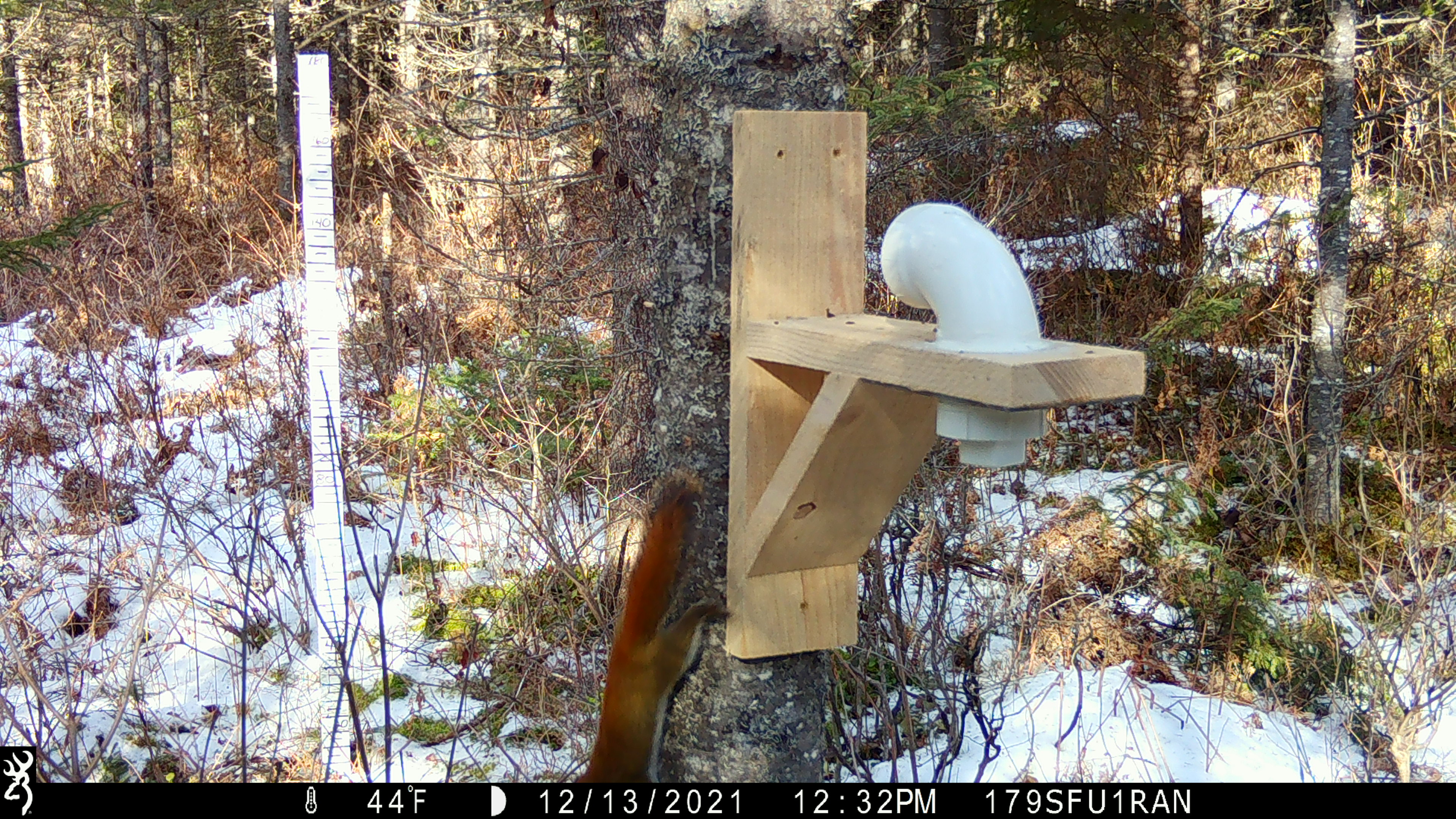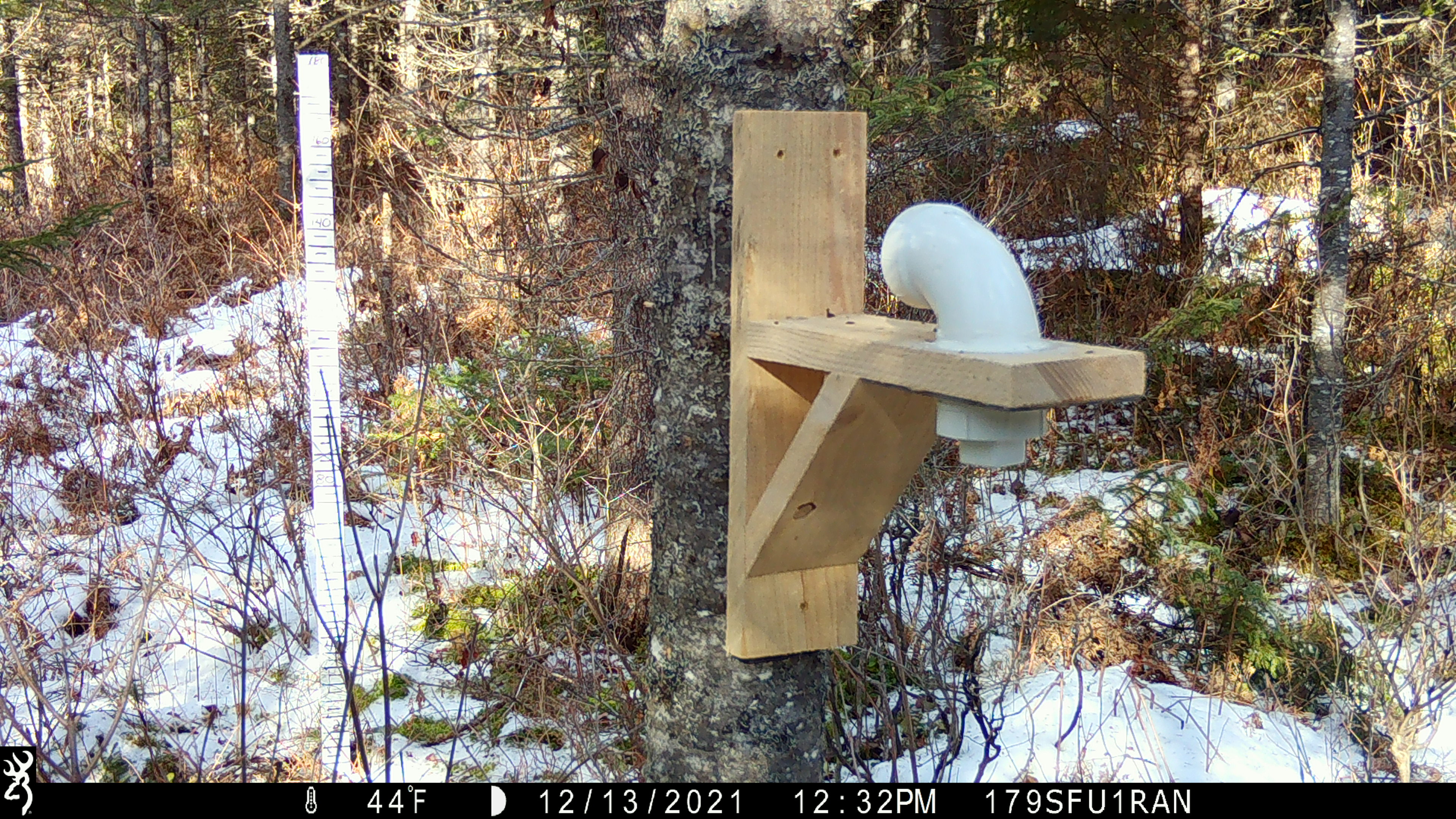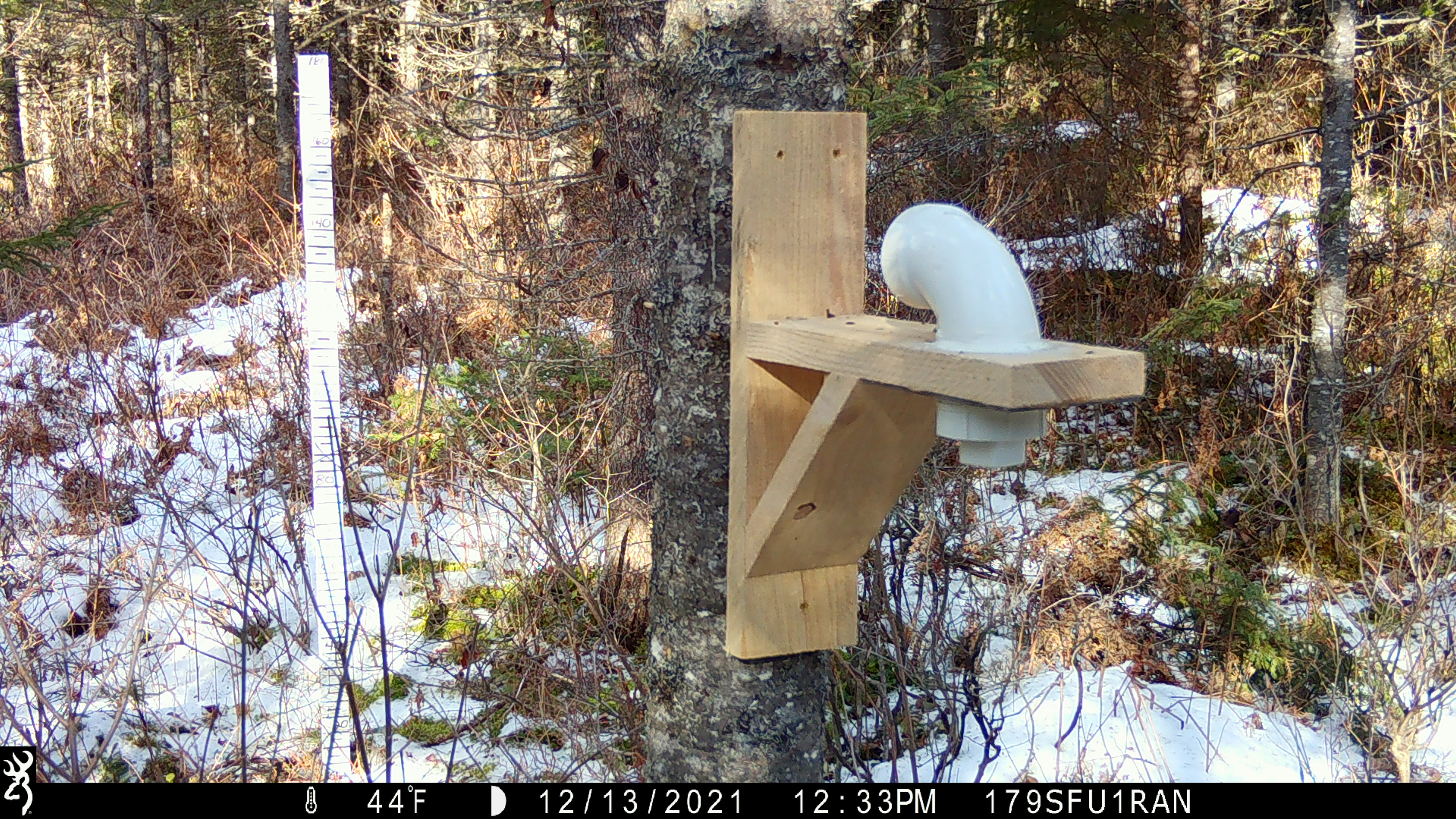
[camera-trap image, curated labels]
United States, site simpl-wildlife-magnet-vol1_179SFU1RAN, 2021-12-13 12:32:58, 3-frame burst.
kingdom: Animalia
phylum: Chordata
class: Mammalia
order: Rodentia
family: Sciuridae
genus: Tamiasciurus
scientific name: Tamiasciurus hudsonicus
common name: red squirrel